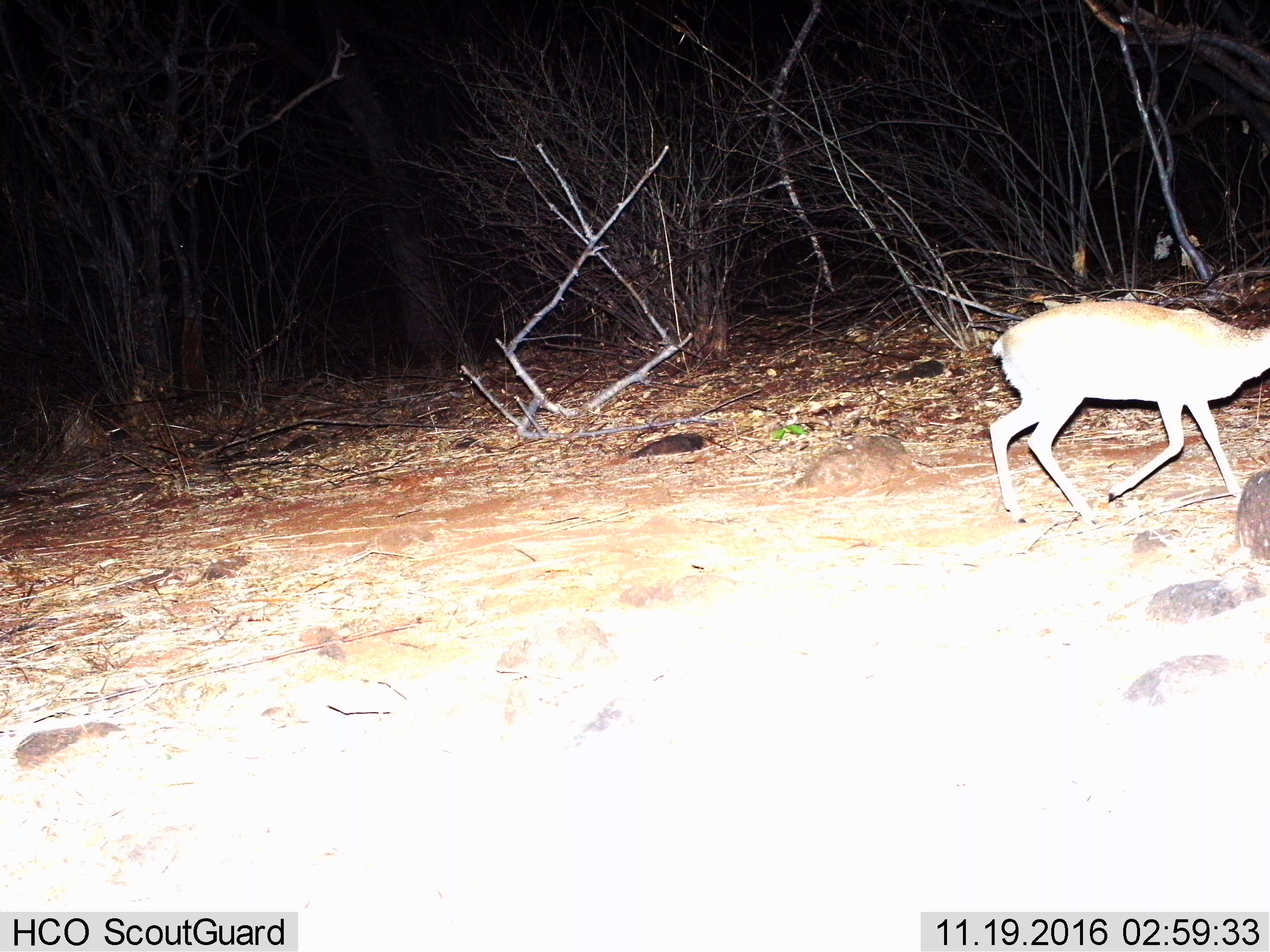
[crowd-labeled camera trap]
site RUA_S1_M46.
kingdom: Animalia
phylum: Chordata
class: Mammalia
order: Artiodactyla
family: Bovidae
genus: Madoqua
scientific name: Madoqua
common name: dik-dik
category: dikdik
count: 1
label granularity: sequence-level